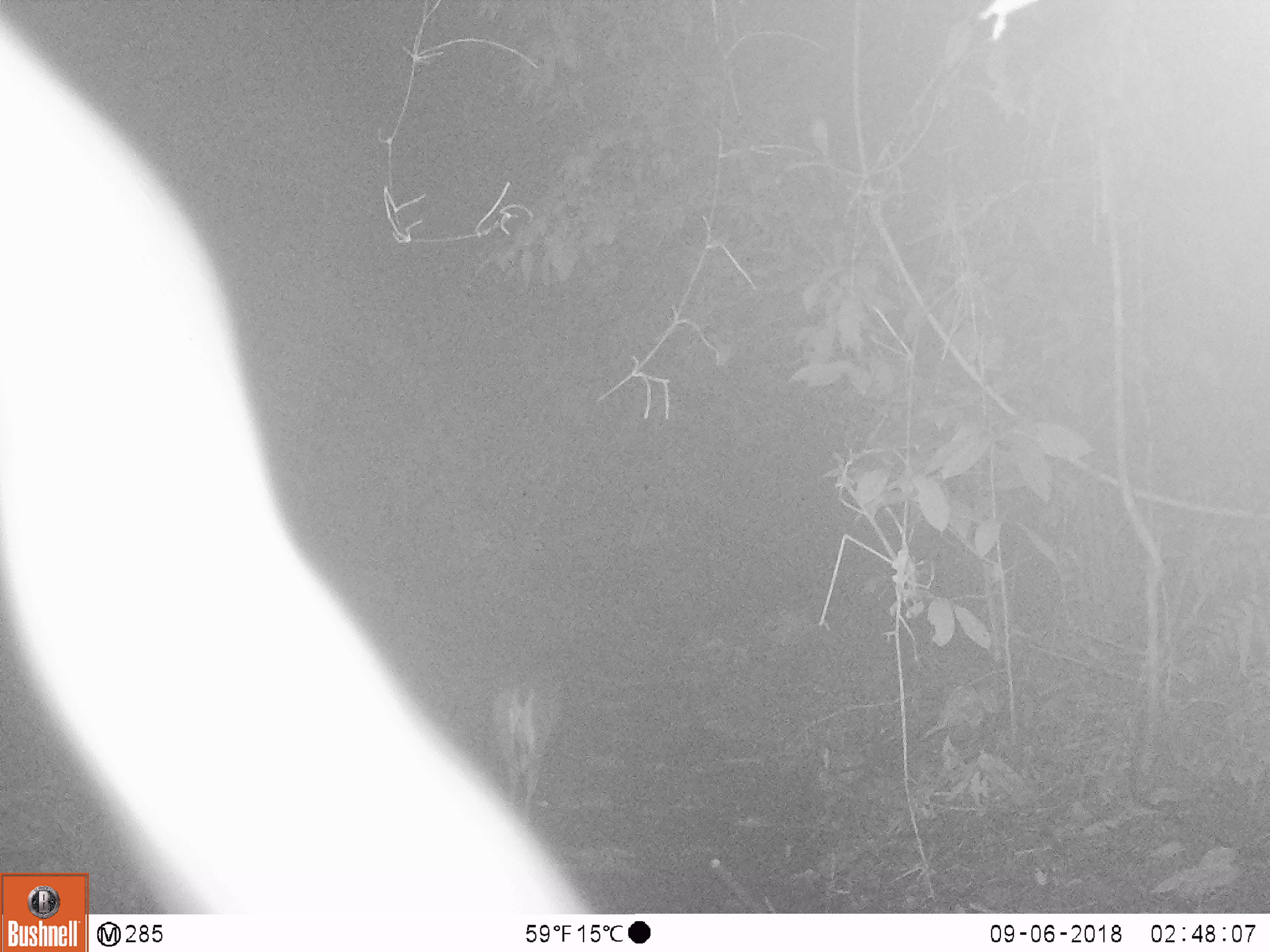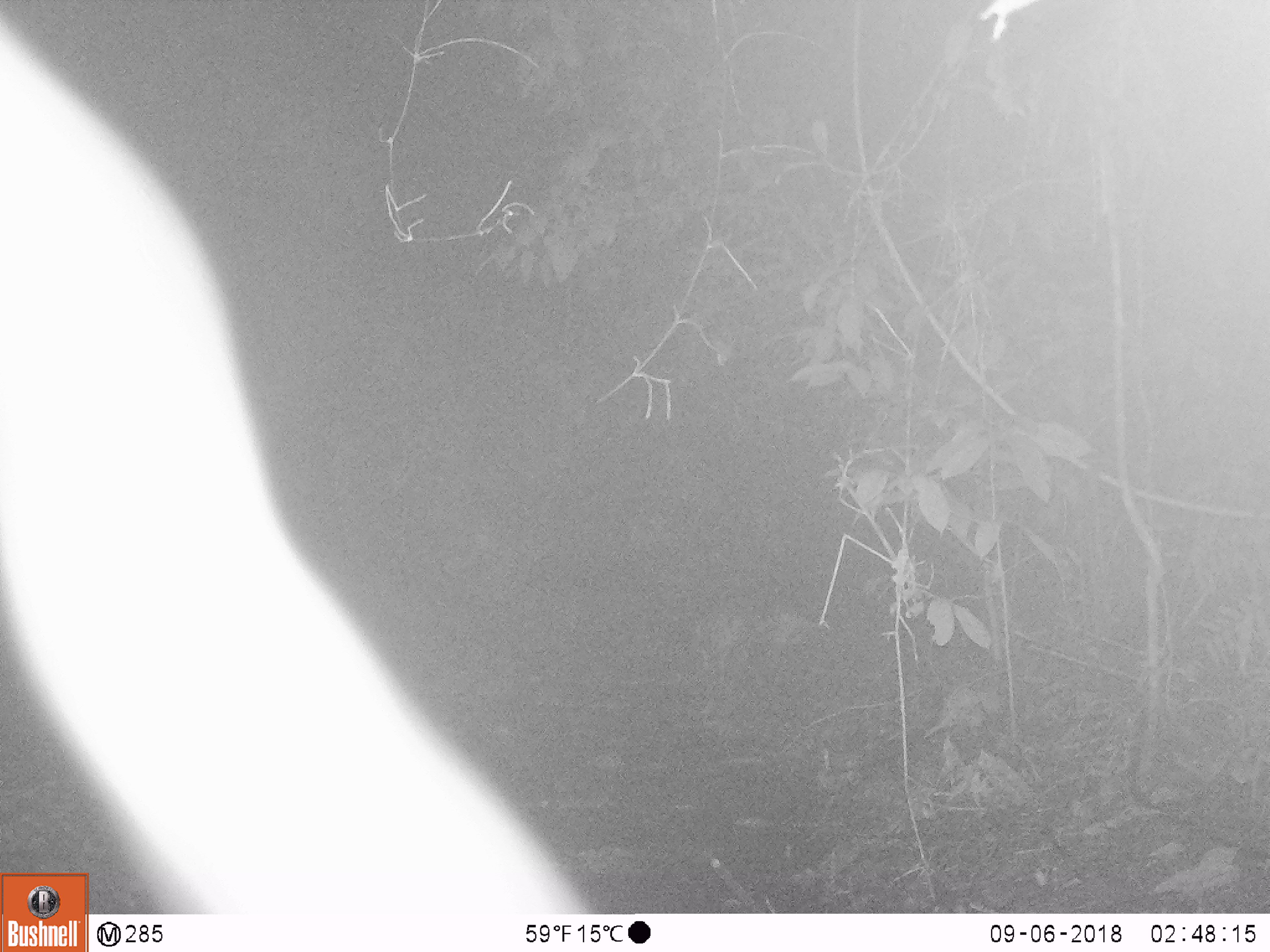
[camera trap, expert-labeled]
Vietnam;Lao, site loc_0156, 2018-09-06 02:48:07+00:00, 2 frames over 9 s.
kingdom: Animalia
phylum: Chordata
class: Mammalia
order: Artiodactyla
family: Cervidae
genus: Muntiacus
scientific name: Muntiacus rooseveltorum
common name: roosevelt's muntjac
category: roosevelts muntjac group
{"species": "roosevelts muntjac group (roosevelt's muntjac) (Muntiacus rooseveltorum)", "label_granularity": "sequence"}